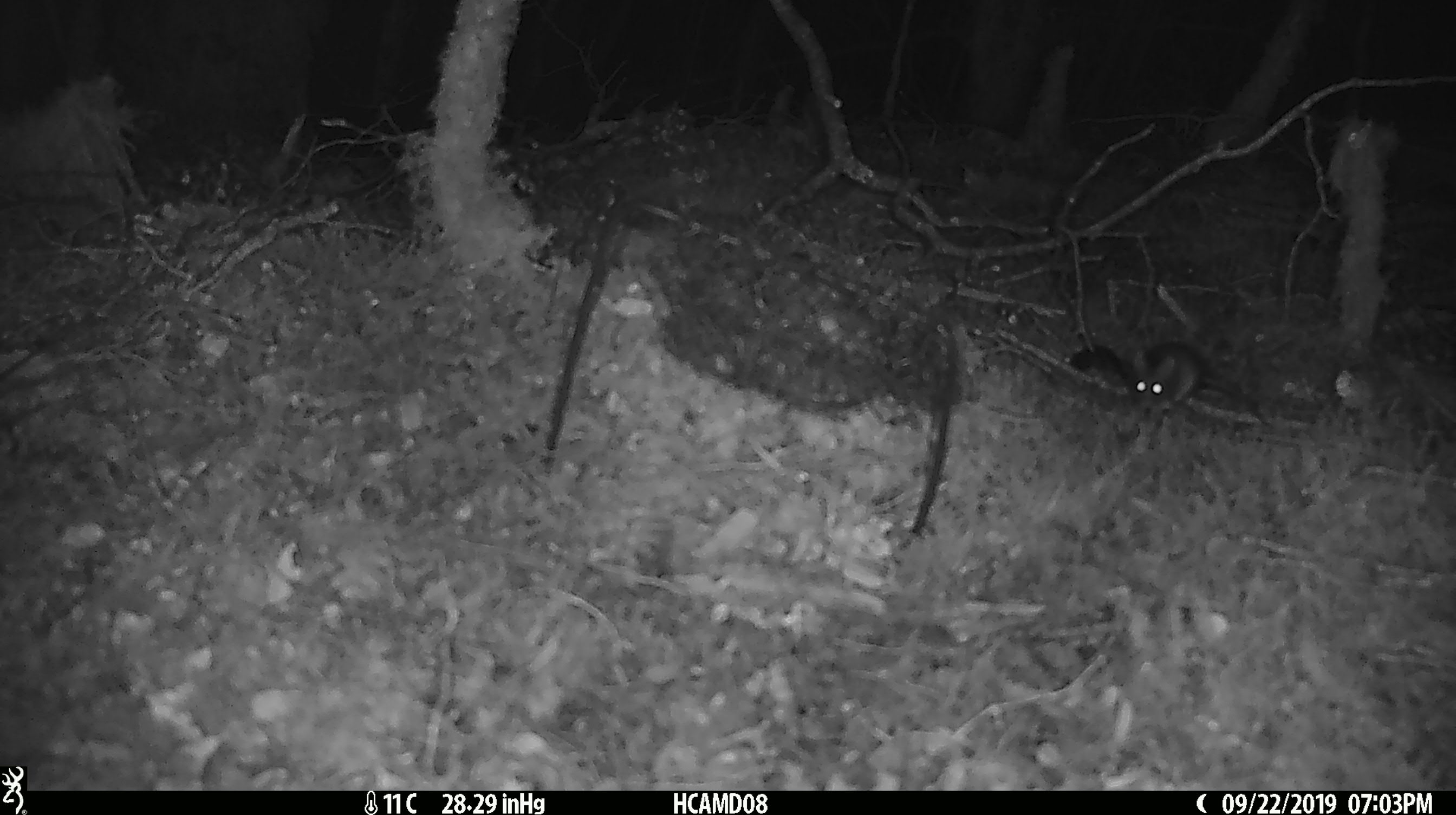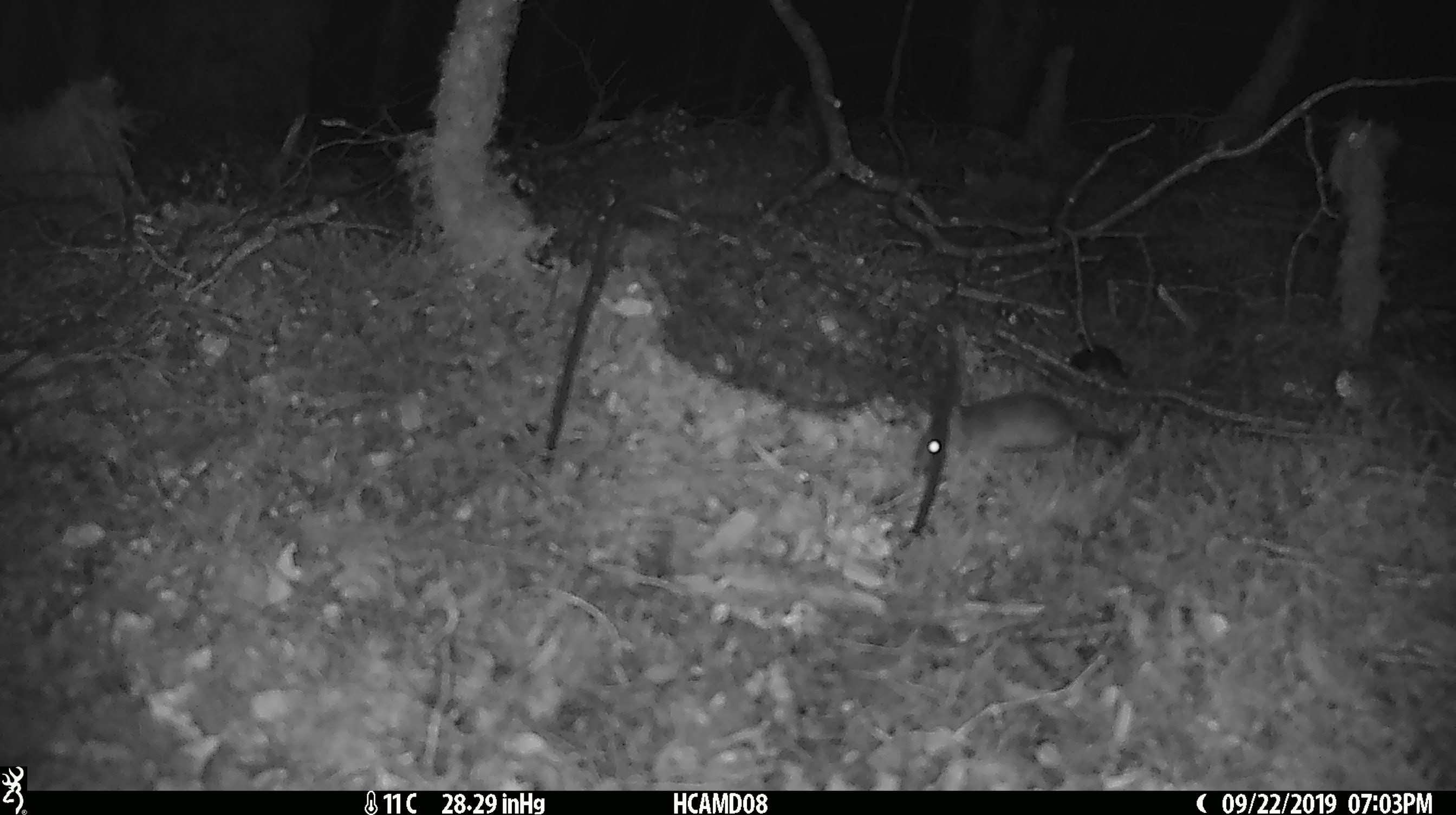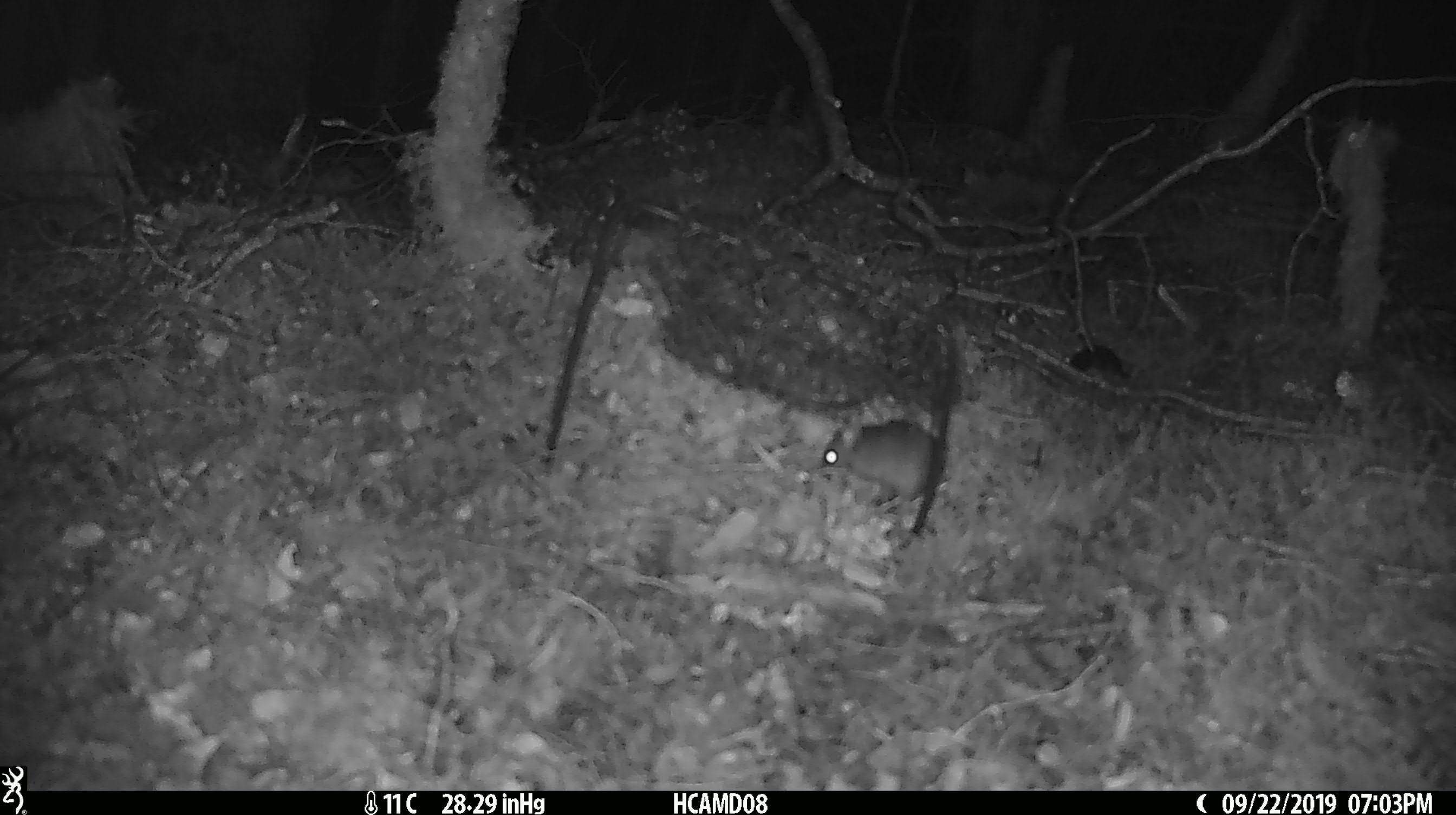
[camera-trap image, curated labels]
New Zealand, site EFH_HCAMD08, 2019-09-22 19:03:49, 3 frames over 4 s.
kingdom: Animalia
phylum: Chordata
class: Mammalia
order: Rodentia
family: Muridae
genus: Mus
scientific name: Mus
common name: mouse